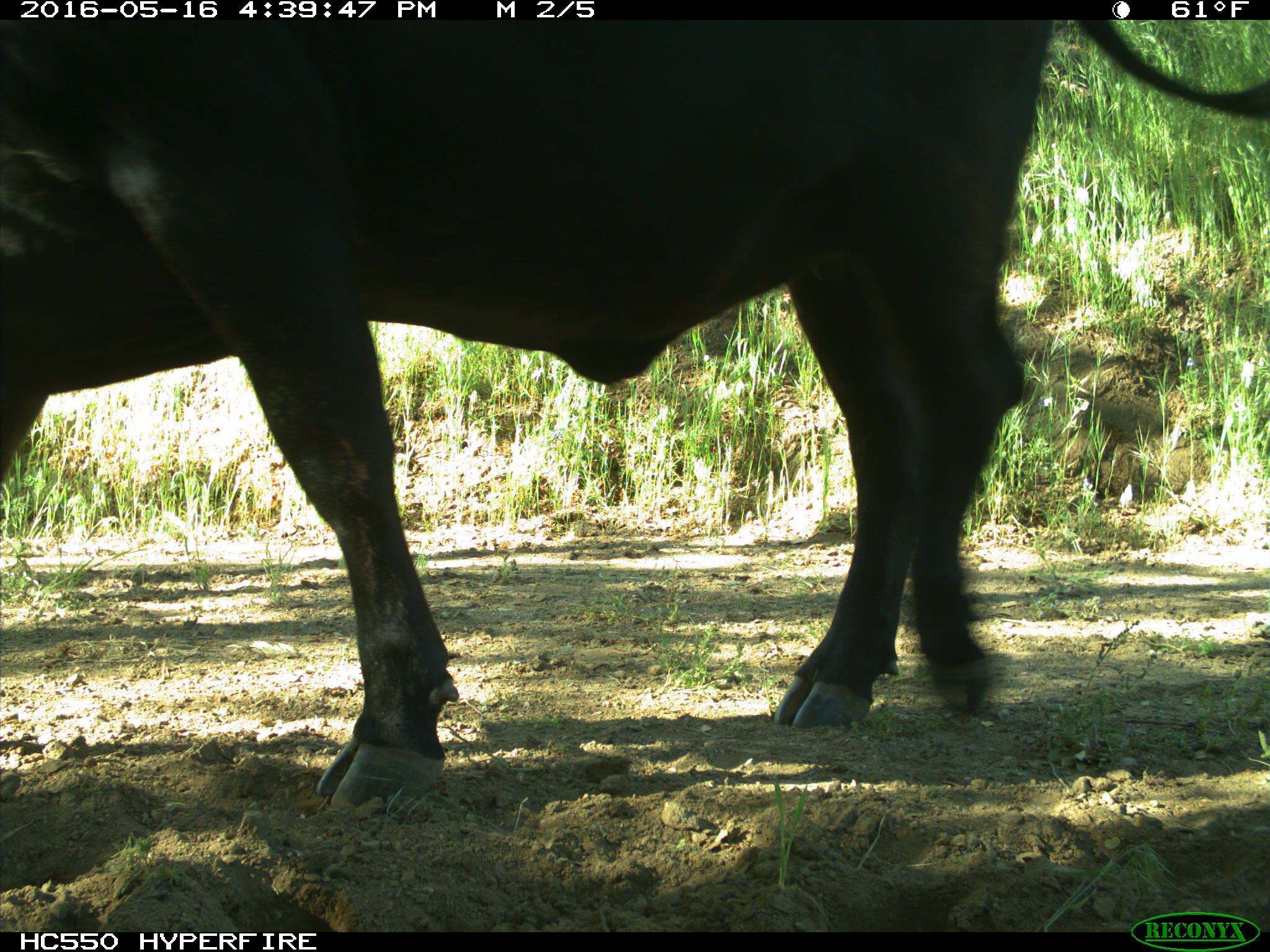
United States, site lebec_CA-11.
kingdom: Animalia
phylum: Chordata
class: Mammalia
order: Artiodactyla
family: Bovidae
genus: Bos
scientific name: Bos taurus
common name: domestic cow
Bos taurus (domestic cow).